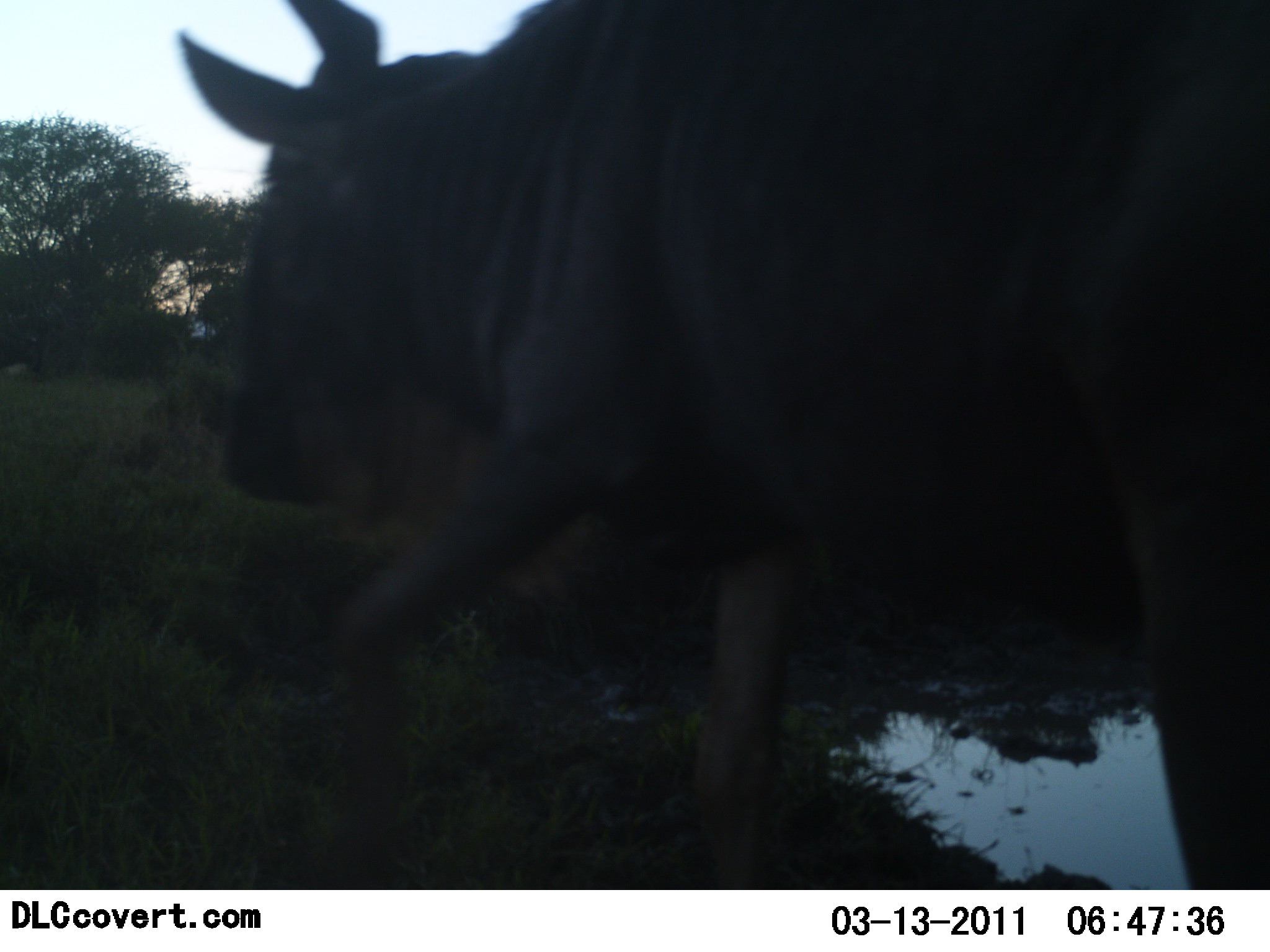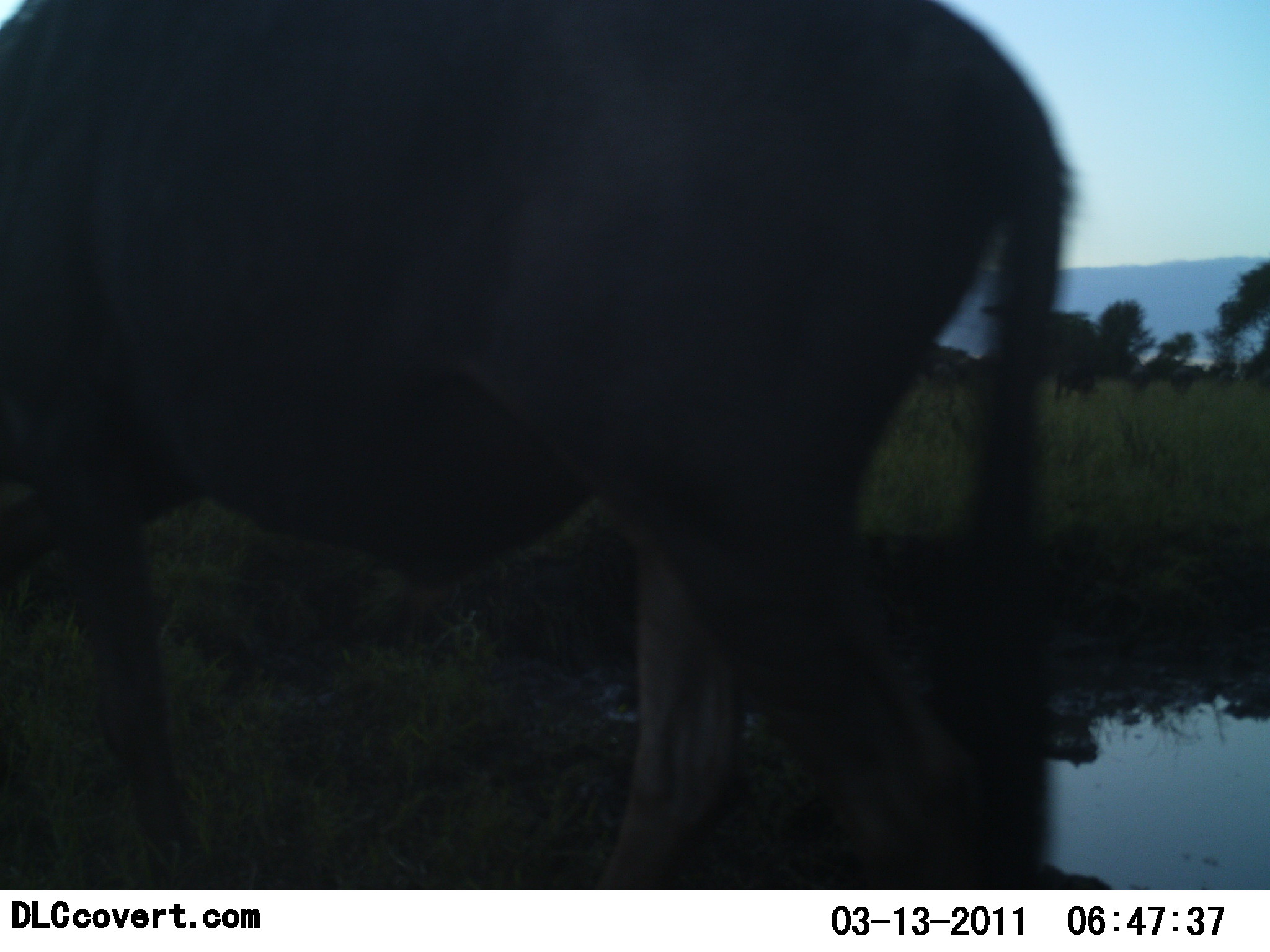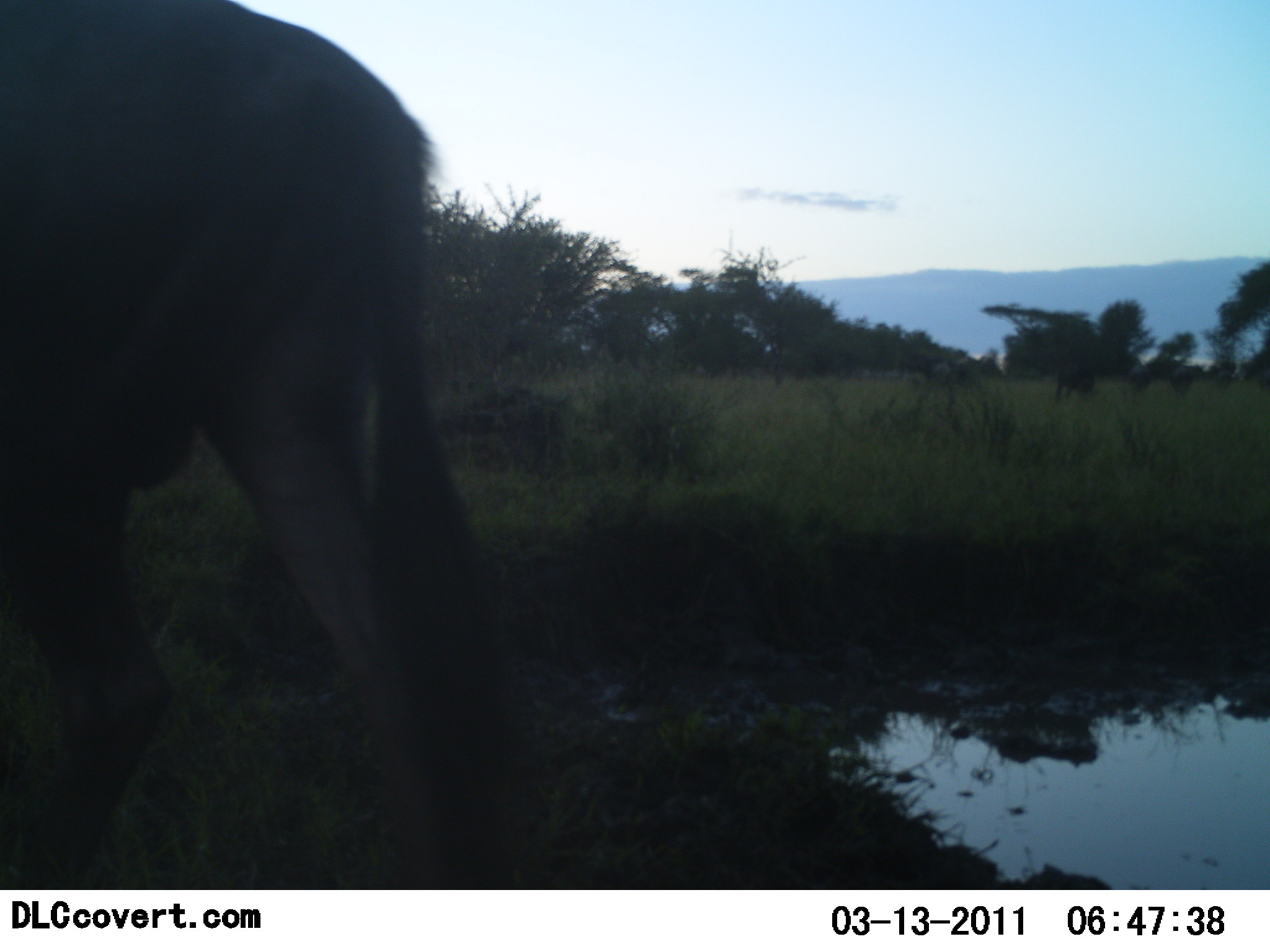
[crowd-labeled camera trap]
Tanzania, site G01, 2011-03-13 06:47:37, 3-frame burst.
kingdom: Animalia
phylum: Chordata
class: Mammalia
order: Artiodactyla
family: Bovidae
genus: Connochaetes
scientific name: Connochaetes taurinus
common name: blue wildebeest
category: wildebeest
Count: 1.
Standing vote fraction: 8%.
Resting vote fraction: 0%.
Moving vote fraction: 92%.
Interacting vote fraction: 0%.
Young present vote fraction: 0%.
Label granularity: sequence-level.